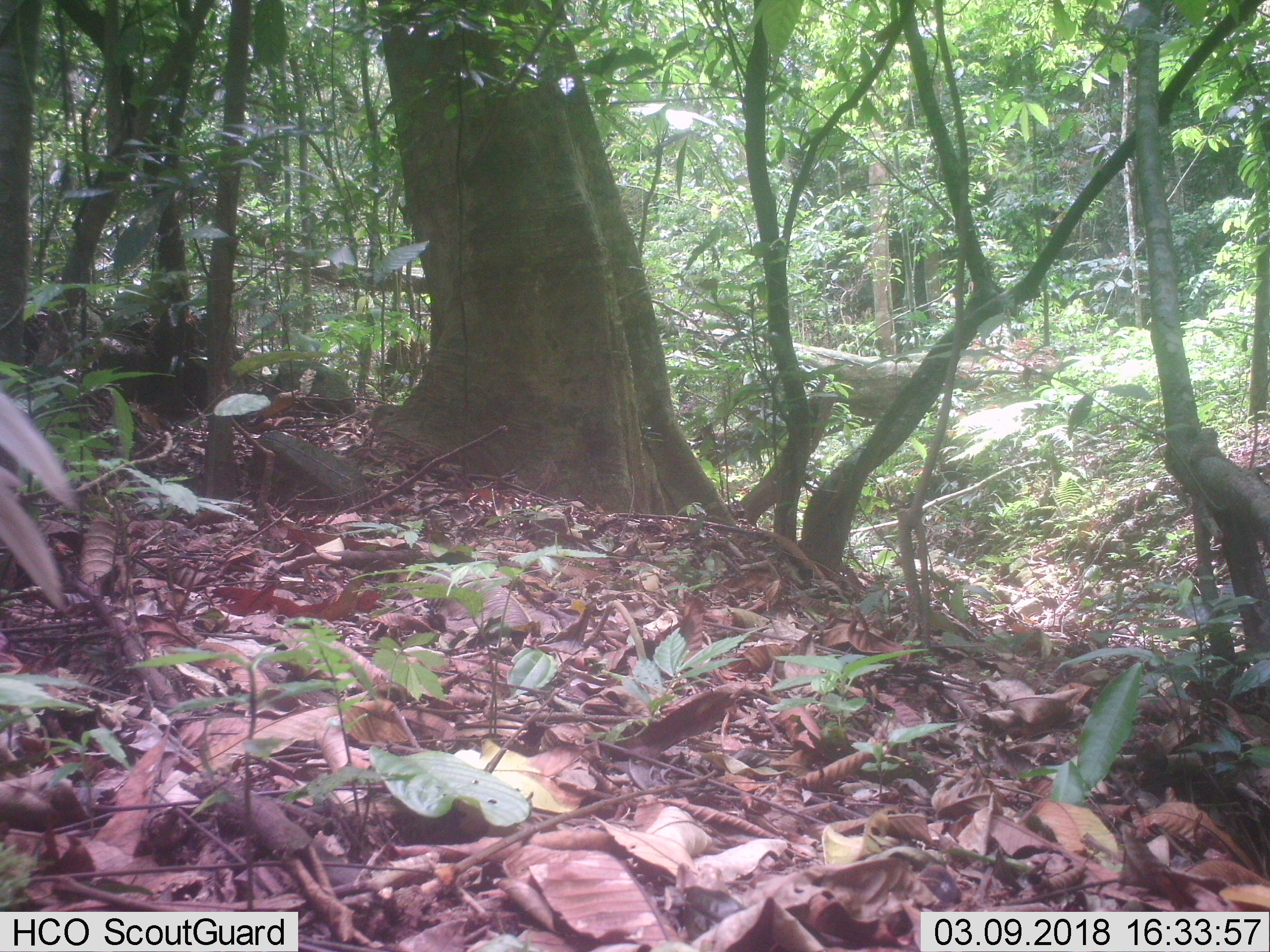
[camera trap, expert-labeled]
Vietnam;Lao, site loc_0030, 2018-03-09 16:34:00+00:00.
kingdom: Animalia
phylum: Chordata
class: Mammalia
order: Artiodactyla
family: Suidae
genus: Sus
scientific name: Sus scrofa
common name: eurasian wild pig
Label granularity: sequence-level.